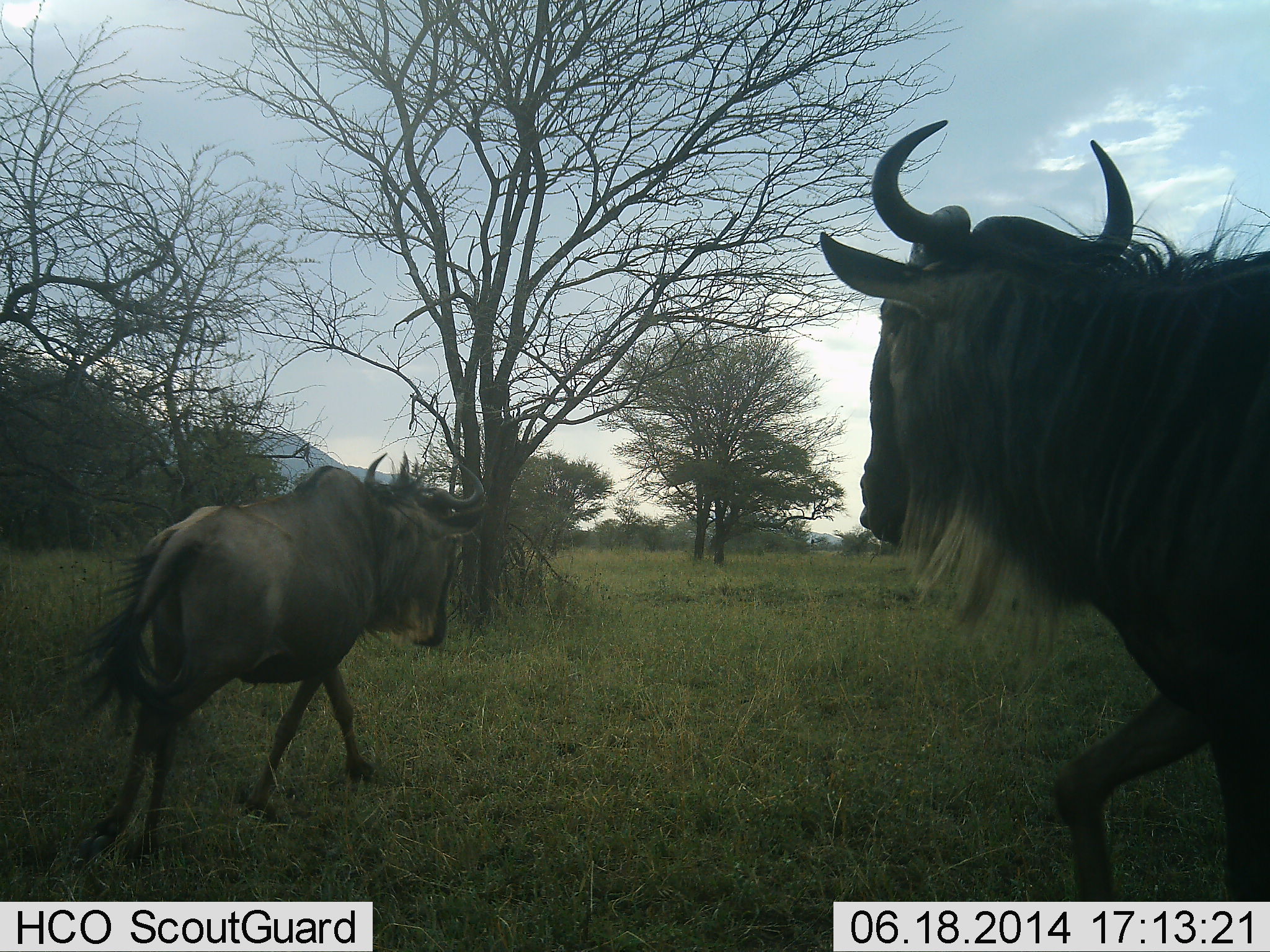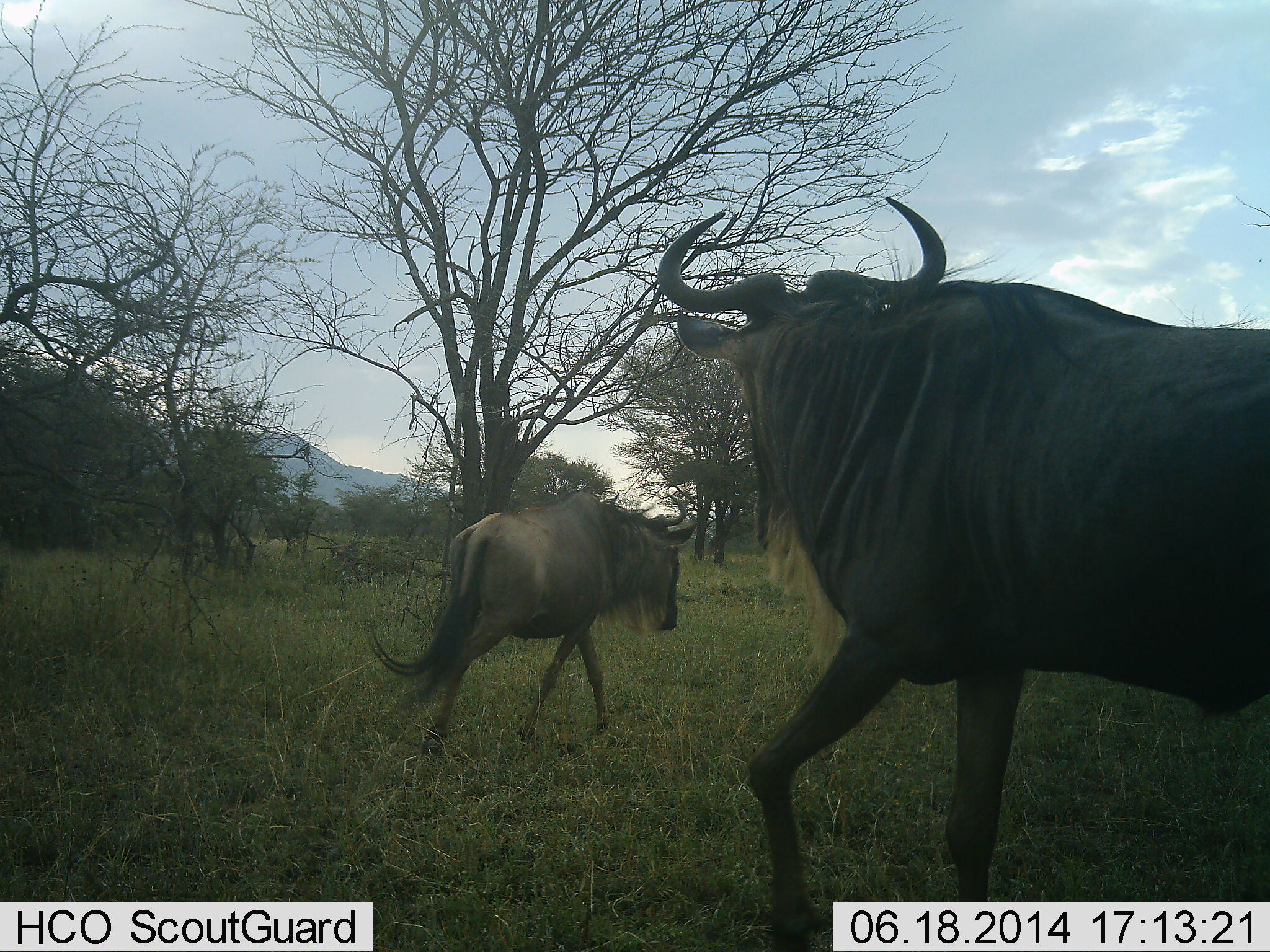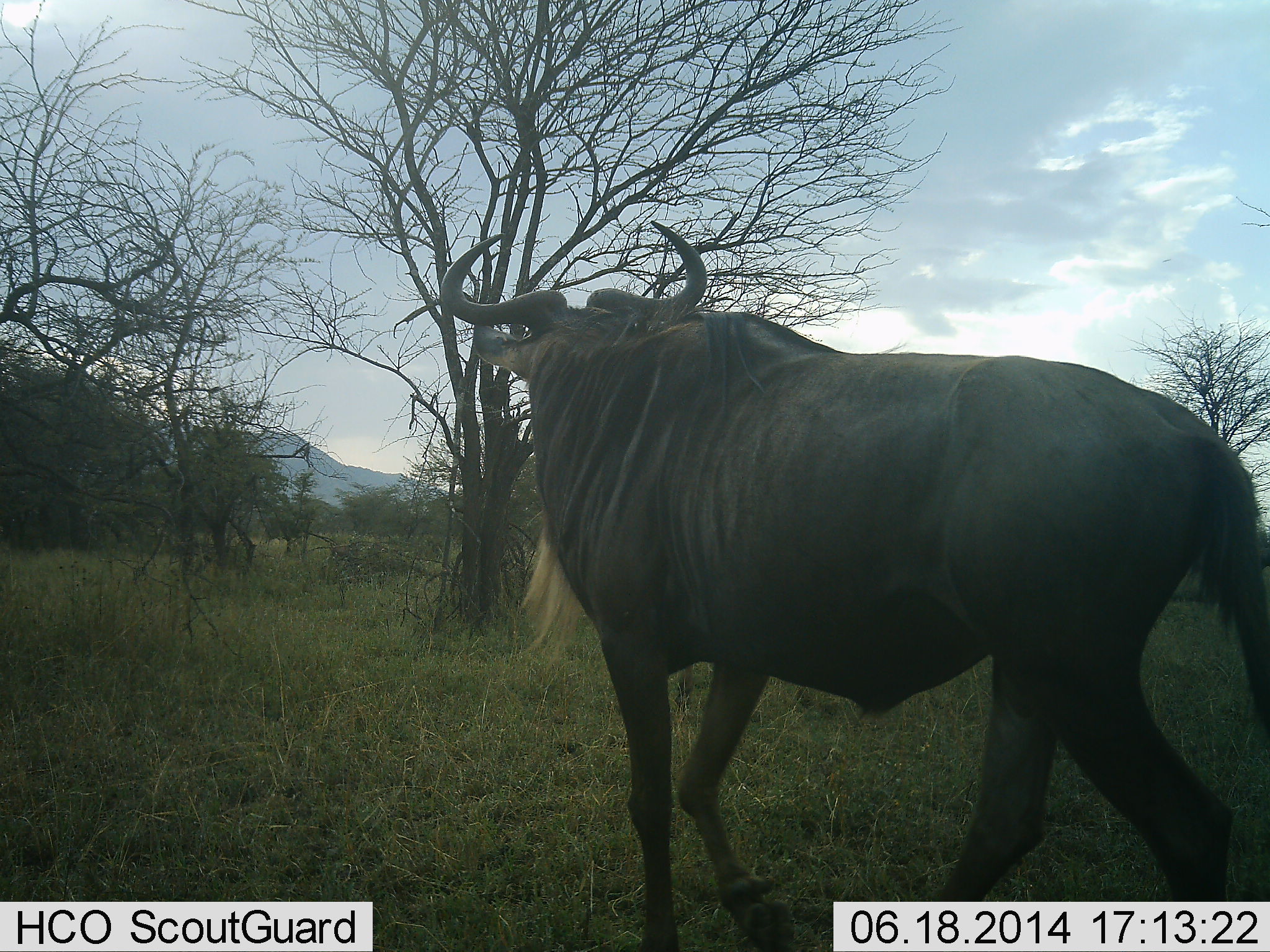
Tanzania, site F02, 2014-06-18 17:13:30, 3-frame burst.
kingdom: Animalia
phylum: Chordata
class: Mammalia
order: Artiodactyla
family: Bovidae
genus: Connochaetes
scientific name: Connochaetes taurinus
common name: blue wildebeest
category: wildebeest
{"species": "wildebeest (blue wildebeest) (Connochaetes taurinus)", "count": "2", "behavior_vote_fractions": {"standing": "0%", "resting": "0%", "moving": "100%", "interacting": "0%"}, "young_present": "10%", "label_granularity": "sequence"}